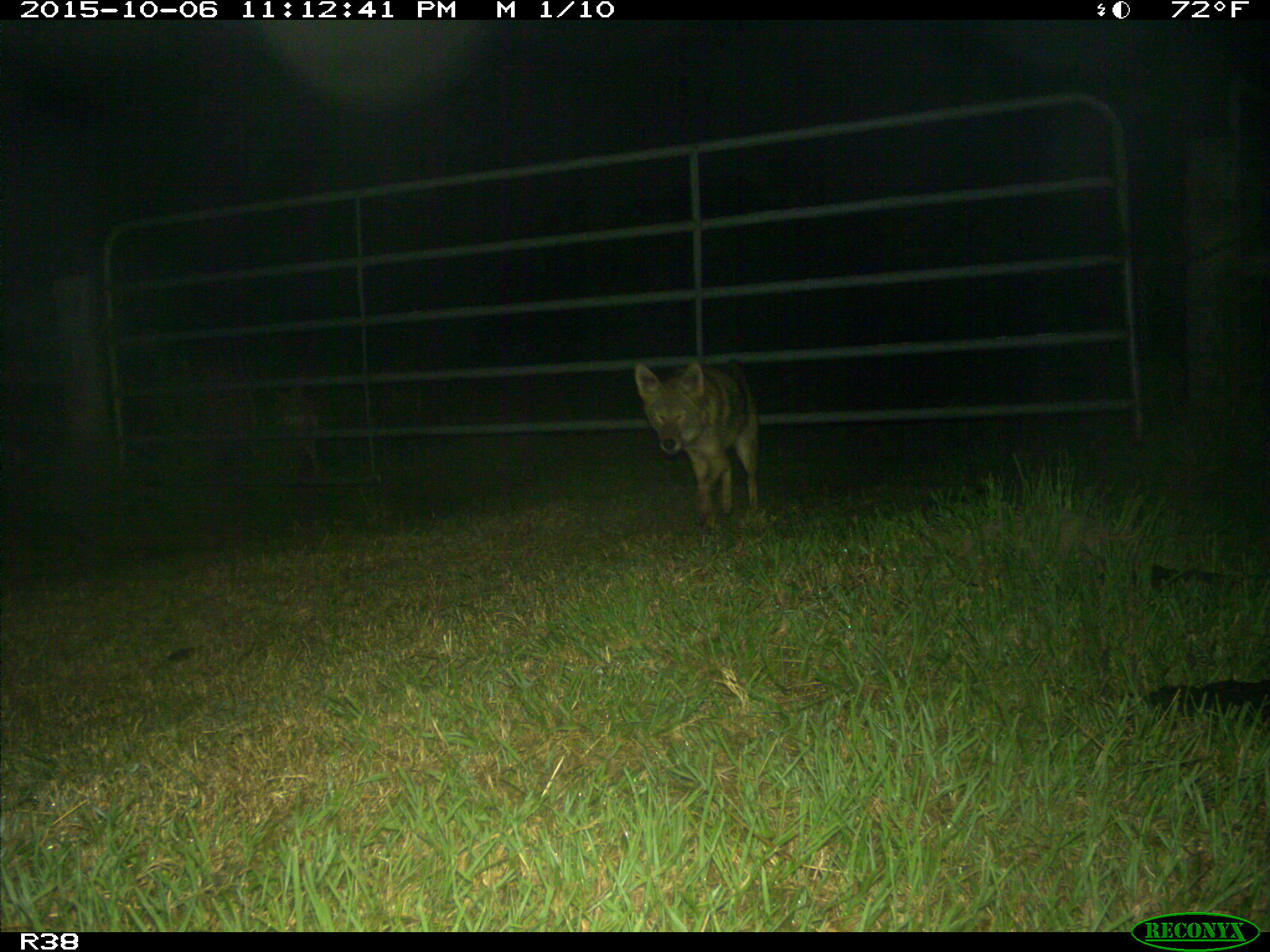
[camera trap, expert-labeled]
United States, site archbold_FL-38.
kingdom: Animalia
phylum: Chordata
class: Mammalia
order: Carnivora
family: Canidae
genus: Canis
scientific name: Canis latrans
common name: coyote